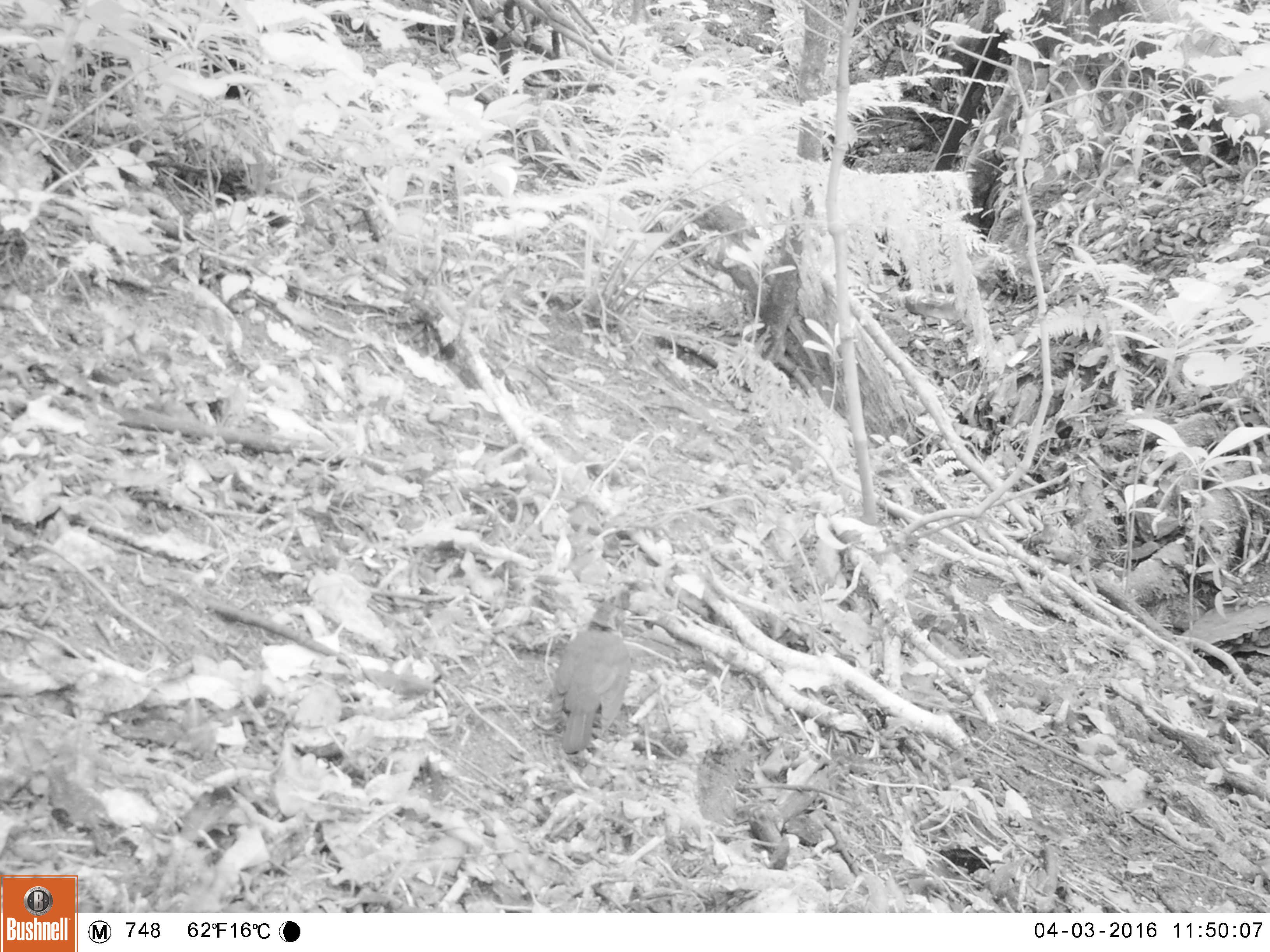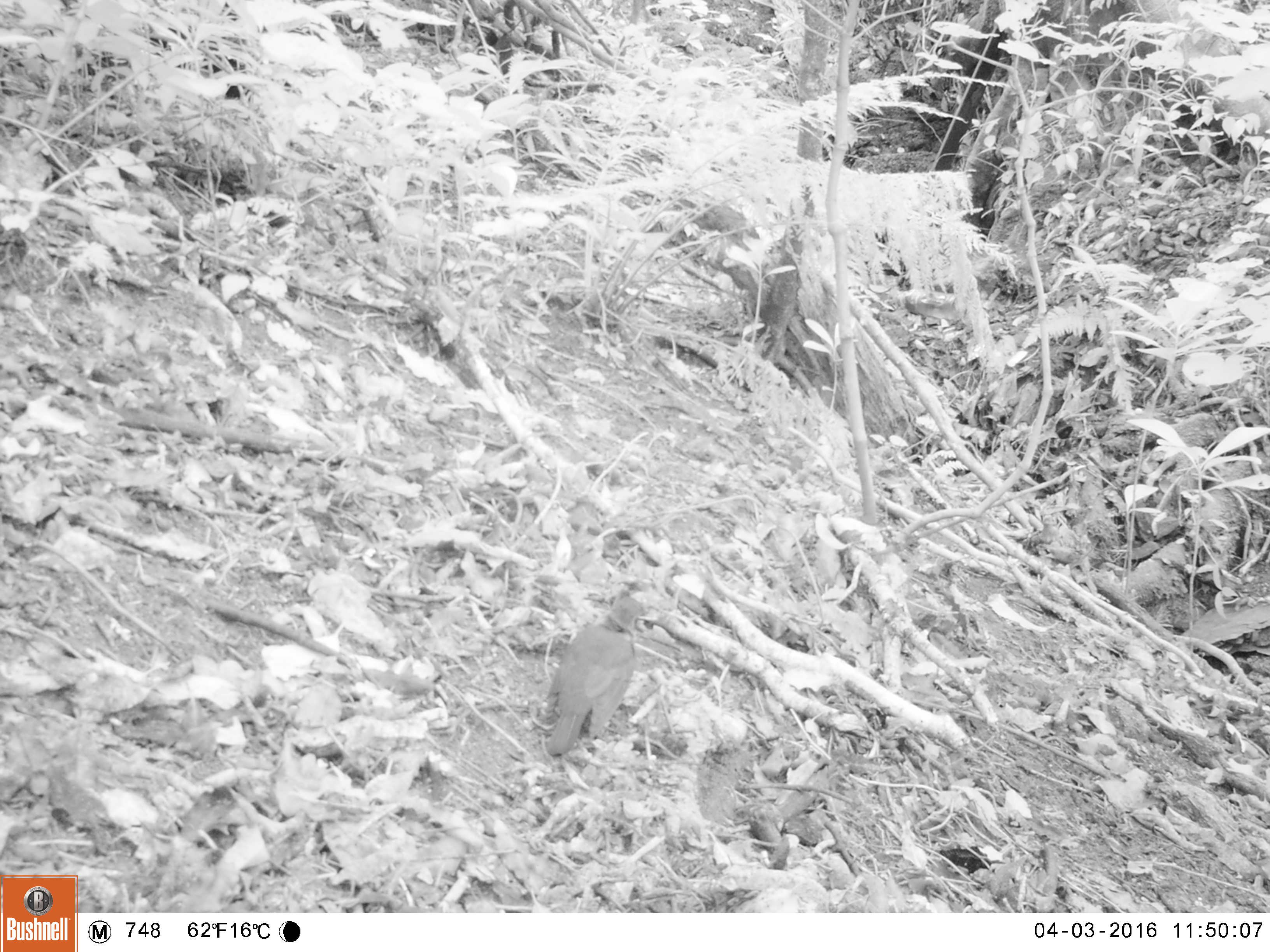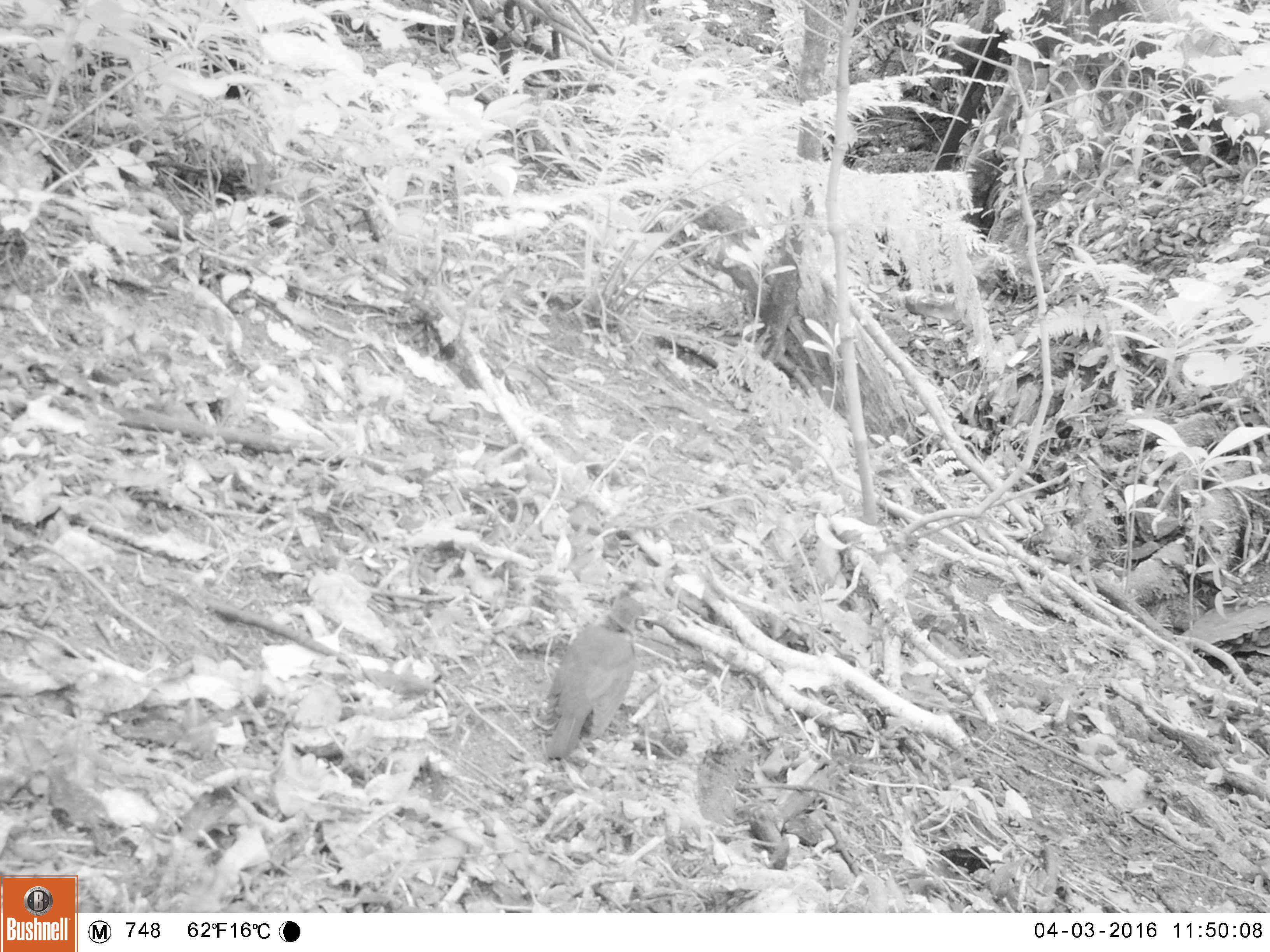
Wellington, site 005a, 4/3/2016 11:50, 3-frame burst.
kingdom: Animalia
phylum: Chordata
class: Aves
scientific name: Aves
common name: bird